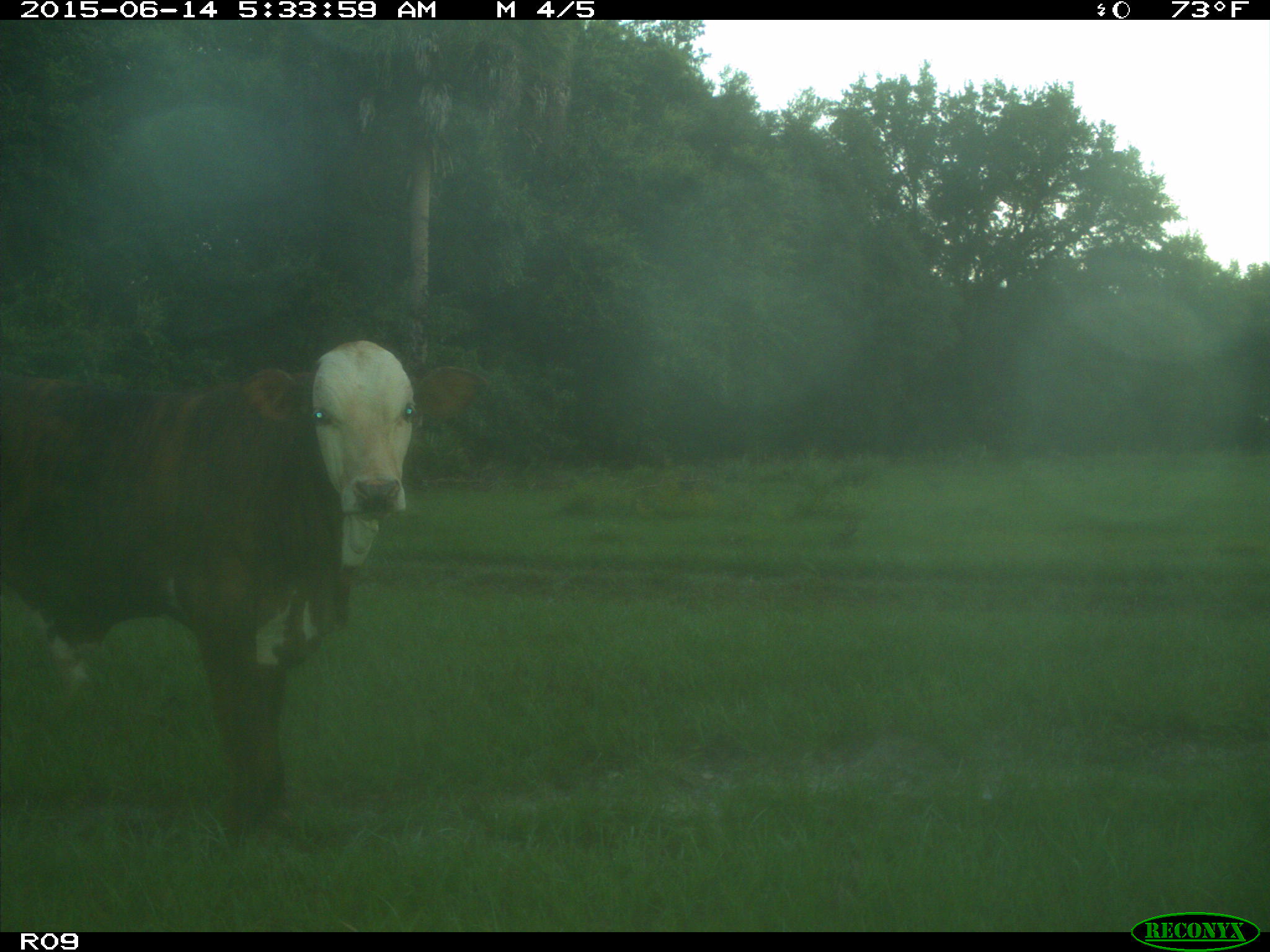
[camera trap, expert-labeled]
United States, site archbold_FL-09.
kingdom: Animalia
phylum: Chordata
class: Mammalia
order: Artiodactyla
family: Bovidae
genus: Bos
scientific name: Bos taurus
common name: domestic cow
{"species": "Bos taurus (domestic cow)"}